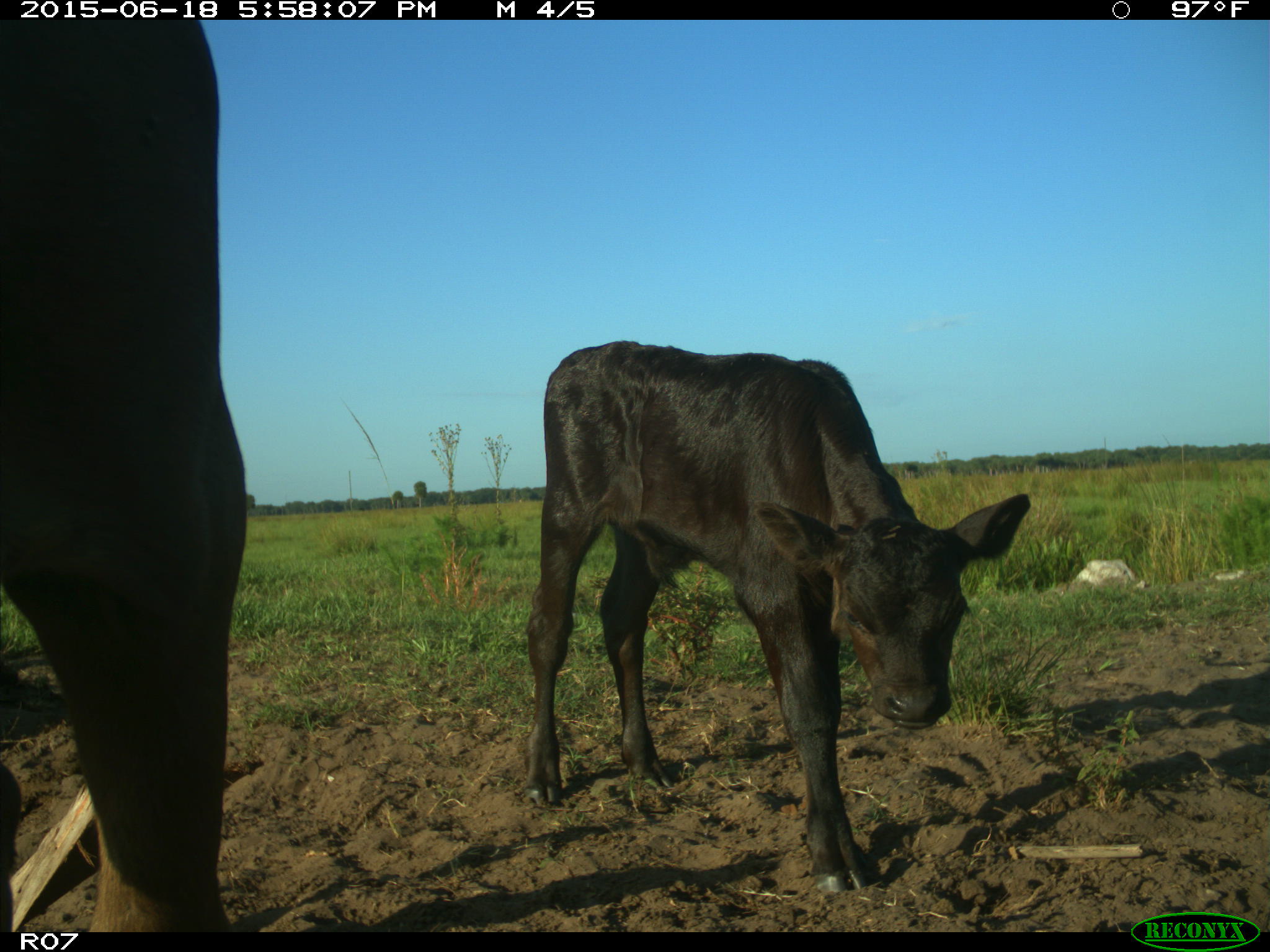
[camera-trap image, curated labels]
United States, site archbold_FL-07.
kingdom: Animalia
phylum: Chordata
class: Mammalia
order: Artiodactyla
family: Bovidae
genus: Bos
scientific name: Bos taurus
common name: domestic cow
Bos taurus (domestic cow).